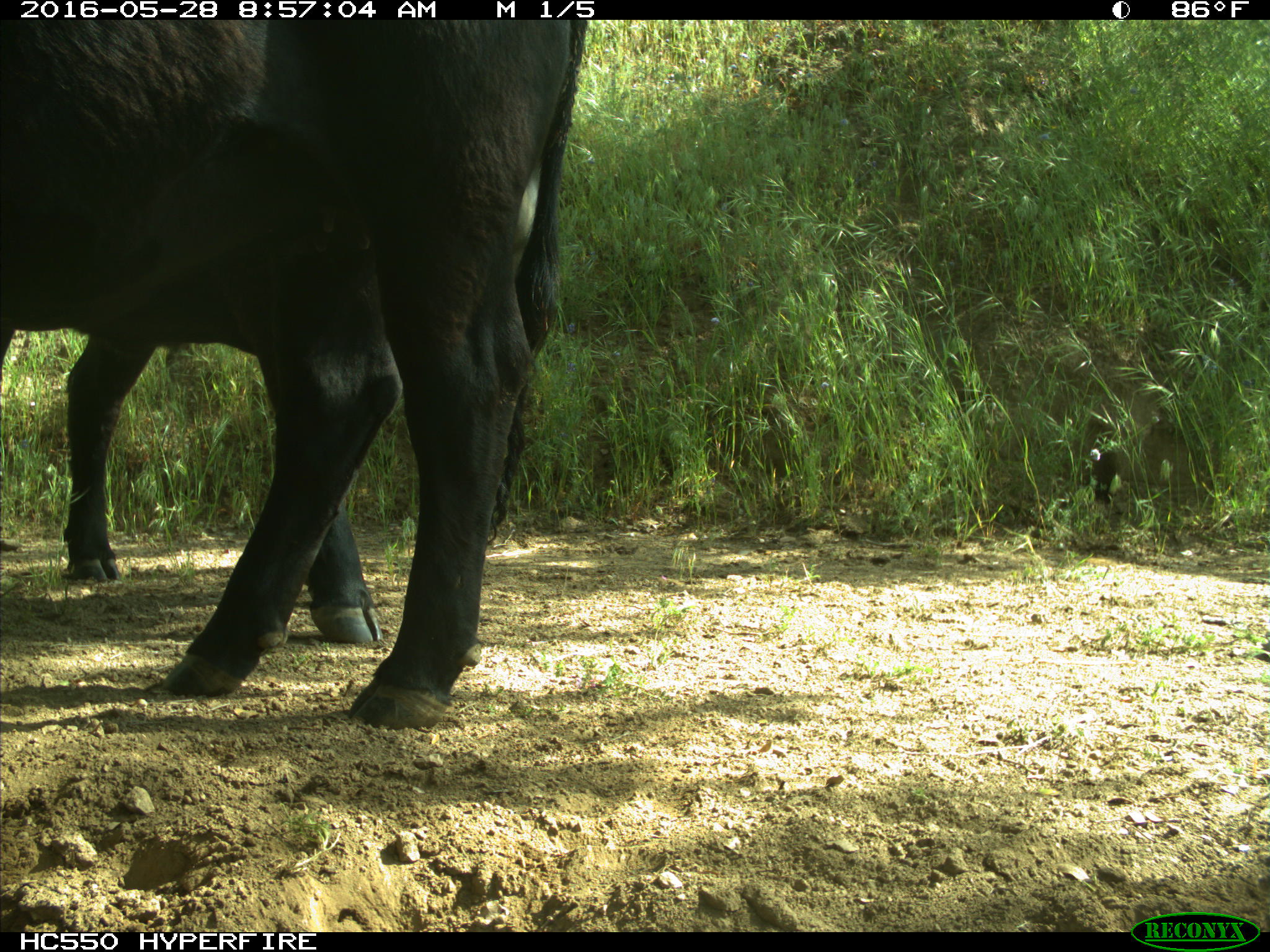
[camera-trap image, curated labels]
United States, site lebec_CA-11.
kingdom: Animalia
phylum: Chordata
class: Mammalia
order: Artiodactyla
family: Bovidae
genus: Bos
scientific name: Bos taurus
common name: domestic cow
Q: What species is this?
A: Bos taurus (domestic cow).